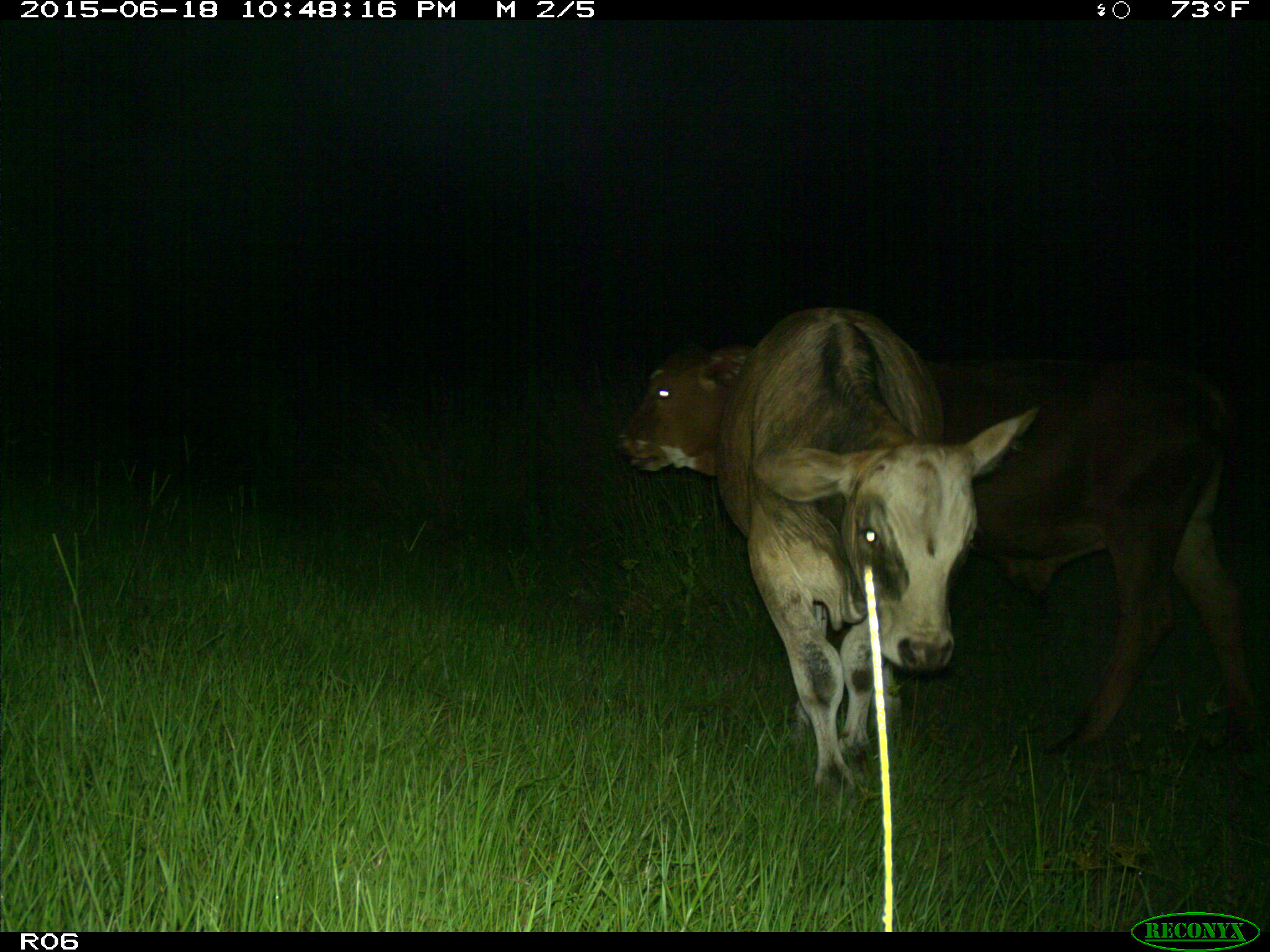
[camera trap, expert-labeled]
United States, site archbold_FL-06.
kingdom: Animalia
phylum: Chordata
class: Mammalia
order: Artiodactyla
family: Bovidae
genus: Bos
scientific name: Bos taurus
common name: domestic cow